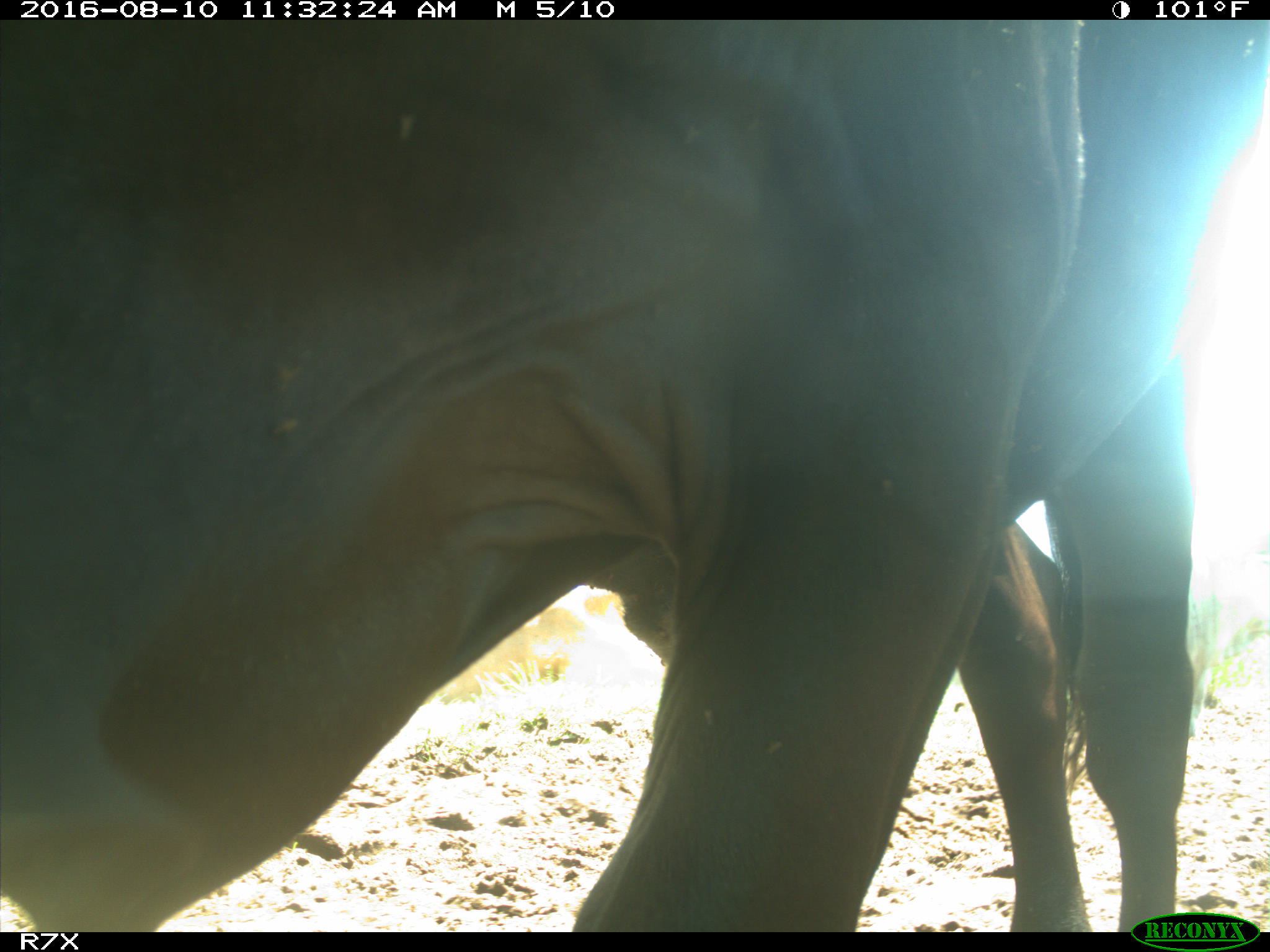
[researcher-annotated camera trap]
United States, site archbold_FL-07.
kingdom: Animalia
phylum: Chordata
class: Mammalia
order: Artiodactyla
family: Bovidae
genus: Bos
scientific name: Bos taurus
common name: domestic cow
Bos taurus (domestic cow).